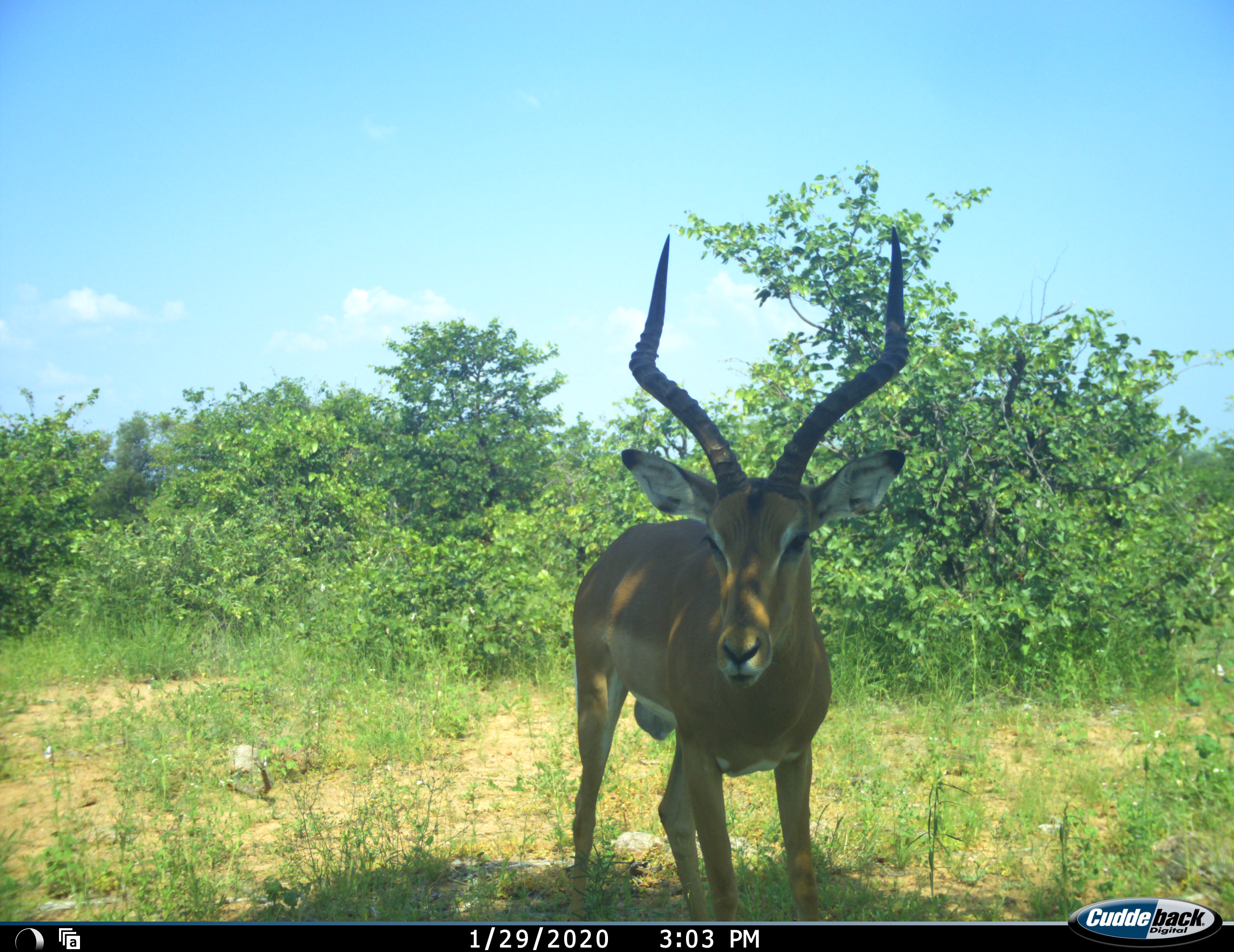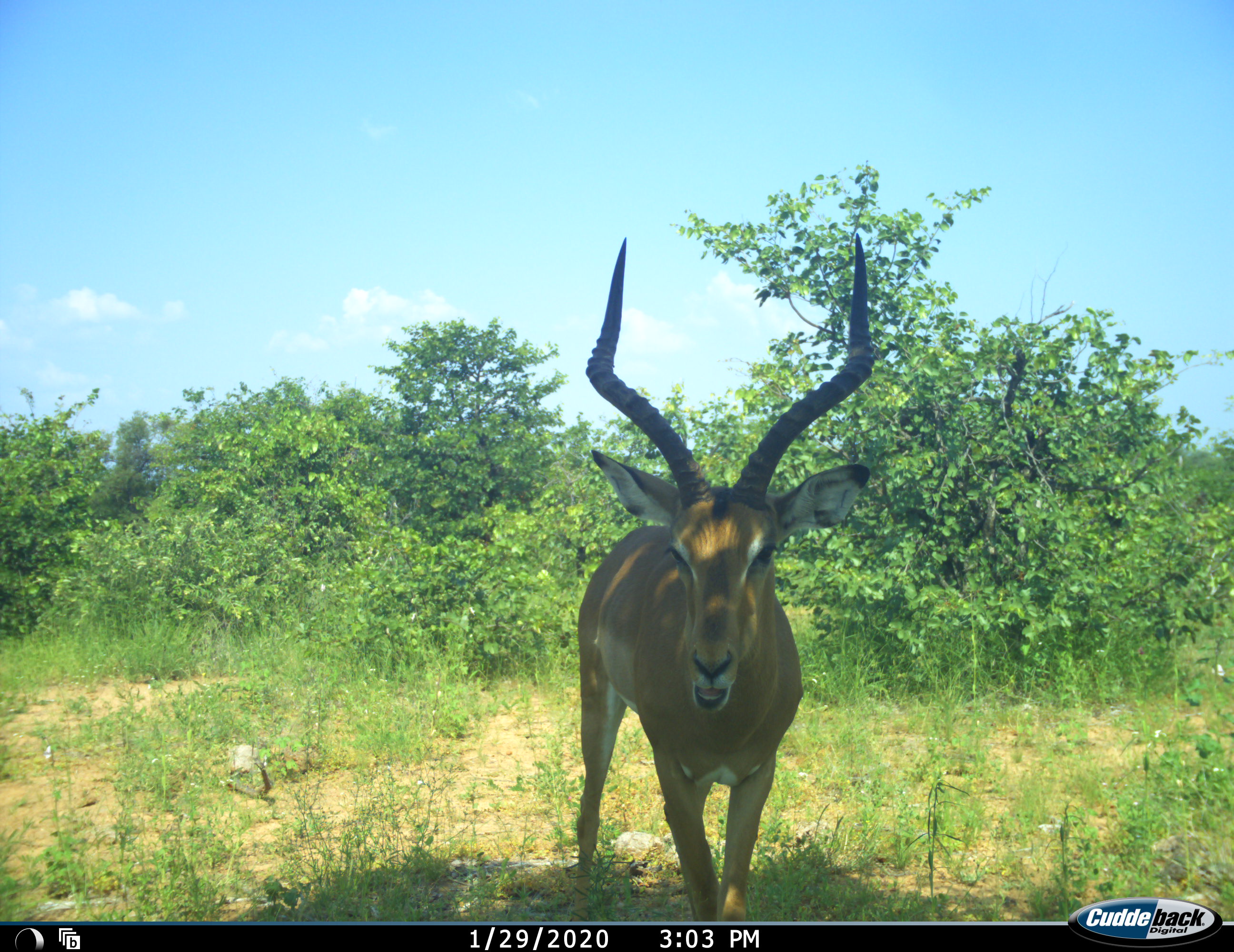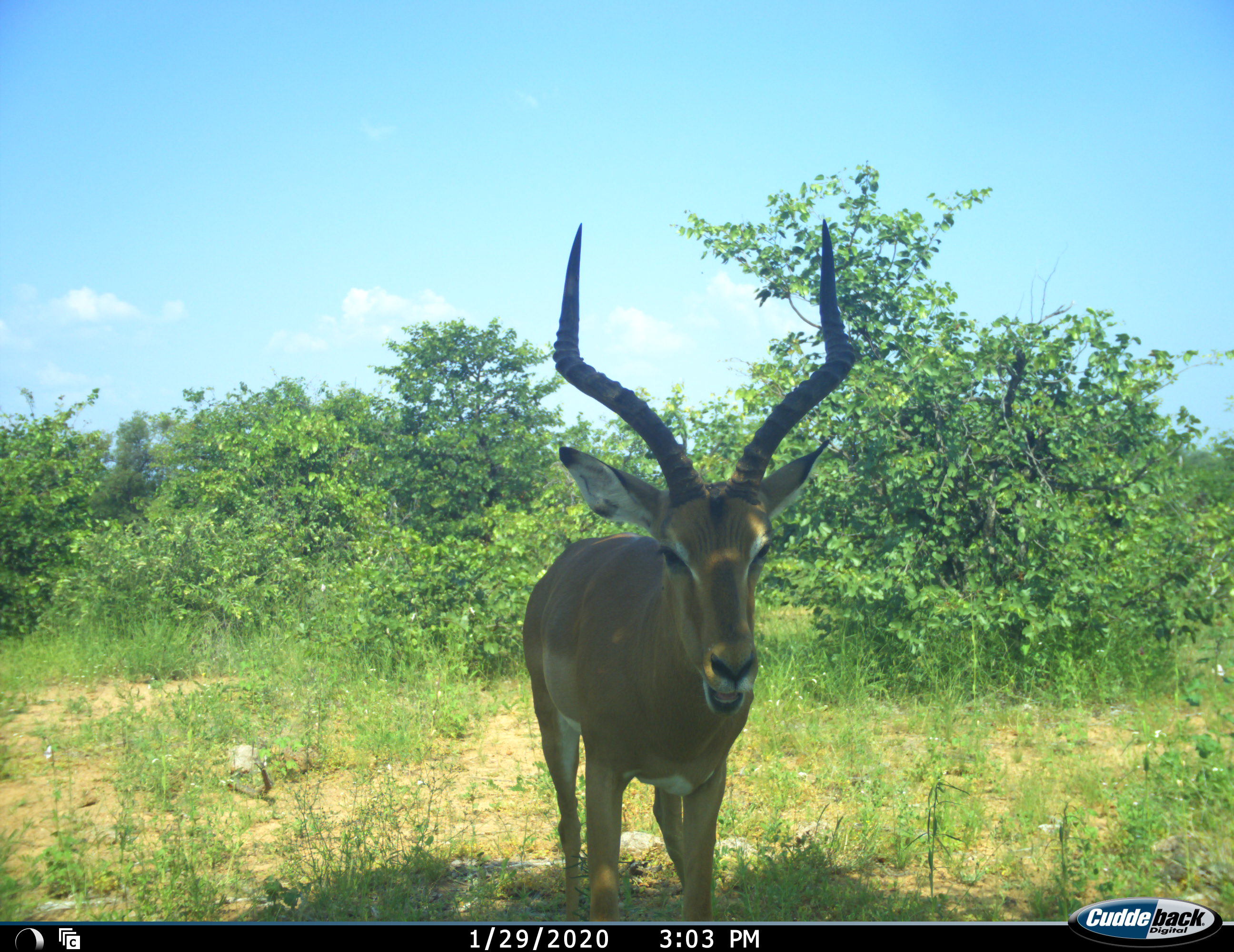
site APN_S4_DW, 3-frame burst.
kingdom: Animalia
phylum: Chordata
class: Mammalia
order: Artiodactyla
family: Bovidae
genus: Aepyceros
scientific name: Aepyceros melampus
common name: impala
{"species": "impala (Aepyceros melampus)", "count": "1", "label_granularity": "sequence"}